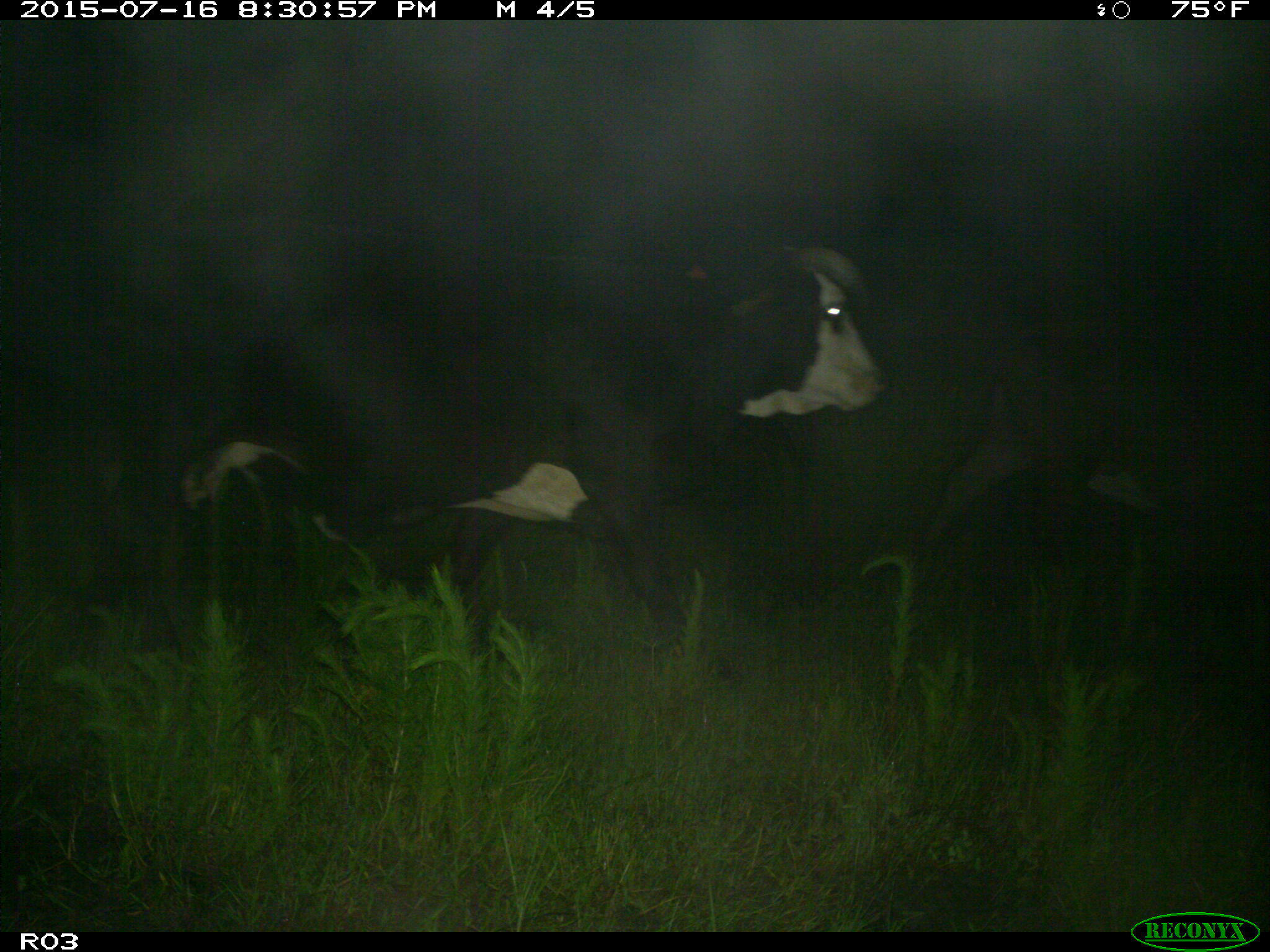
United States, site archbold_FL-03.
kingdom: Animalia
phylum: Chordata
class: Mammalia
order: Artiodactyla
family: Bovidae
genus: Bos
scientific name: Bos taurus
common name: domestic cow